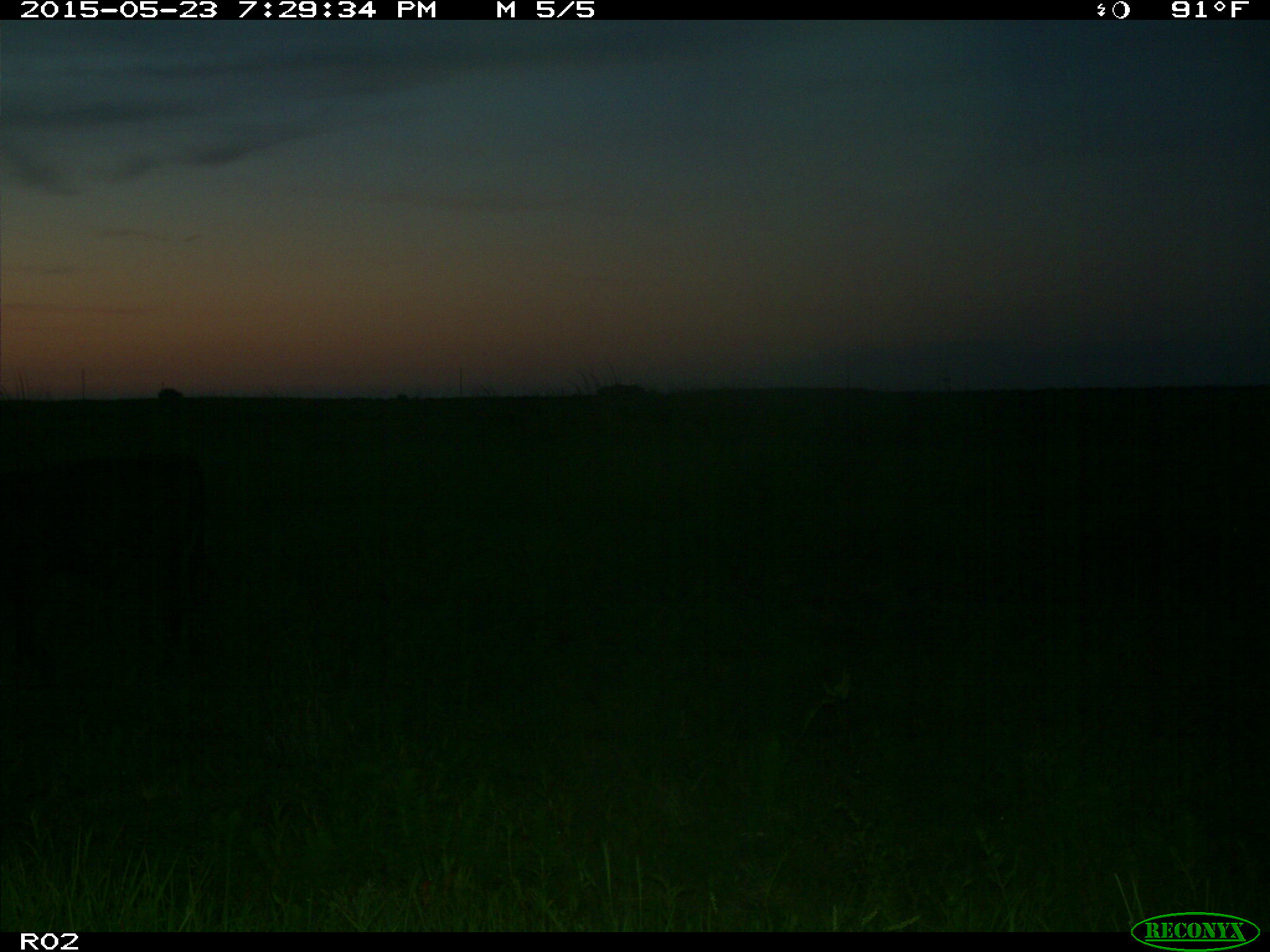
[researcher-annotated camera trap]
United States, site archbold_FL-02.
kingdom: Animalia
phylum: Chordata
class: Mammalia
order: Artiodactyla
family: Bovidae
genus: Bos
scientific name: Bos taurus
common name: domestic cow